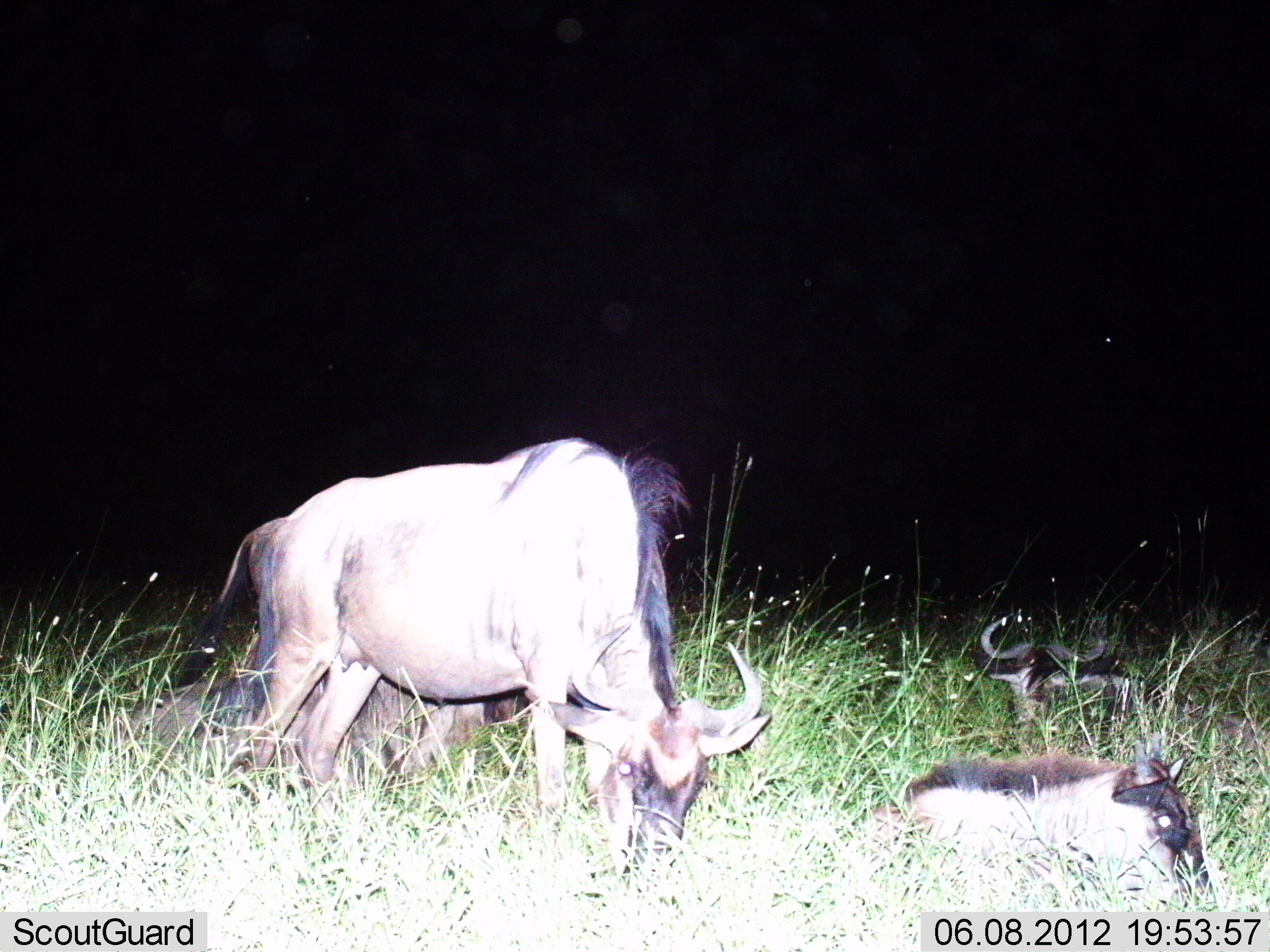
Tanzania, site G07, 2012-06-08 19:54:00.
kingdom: Animalia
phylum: Chordata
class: Mammalia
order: Artiodactyla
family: Bovidae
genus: Connochaetes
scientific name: Connochaetes taurinus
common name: blue wildebeest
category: wildebeest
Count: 4.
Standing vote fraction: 10%.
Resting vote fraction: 100%.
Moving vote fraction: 0%.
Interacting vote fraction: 0%.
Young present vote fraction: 60%.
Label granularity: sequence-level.